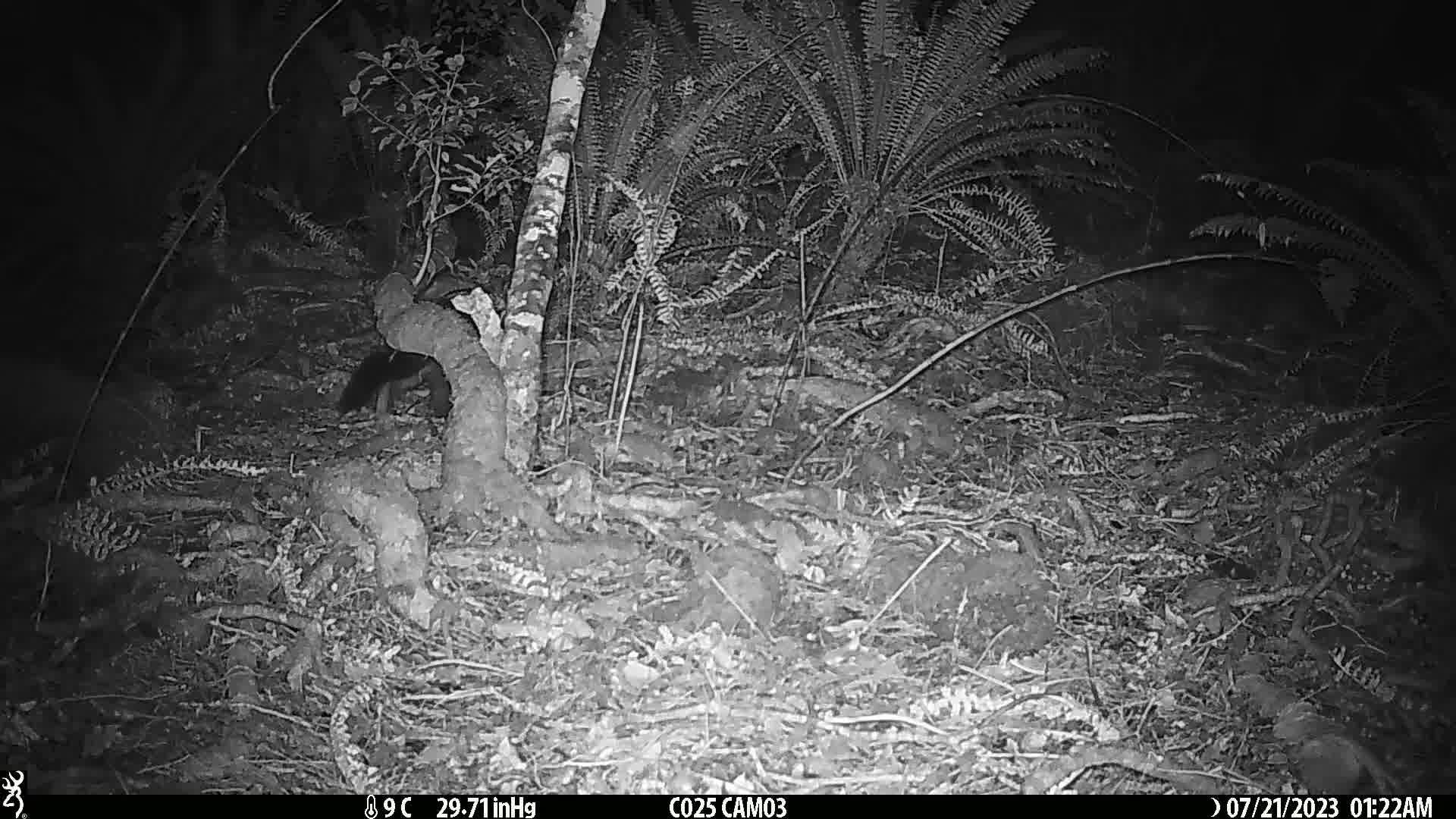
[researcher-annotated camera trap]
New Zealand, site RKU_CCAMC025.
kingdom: Animalia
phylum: Chordata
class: Mammalia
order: Diprotodontia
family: Phalangeridae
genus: Trichosurus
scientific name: Trichosurus vulpecula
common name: common brushtail possum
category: possum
Possum (common brushtail possum) (Trichosurus vulpecula).